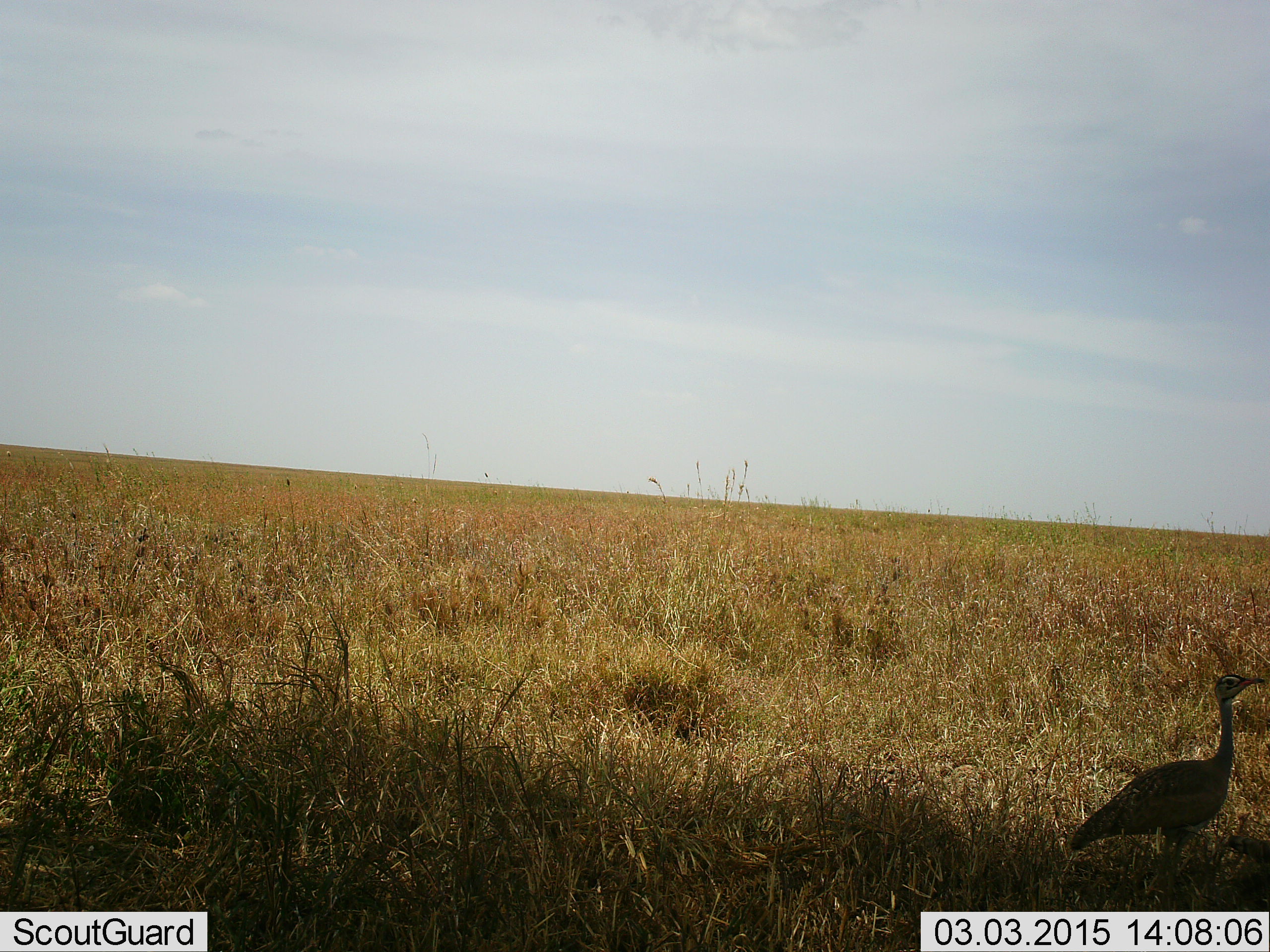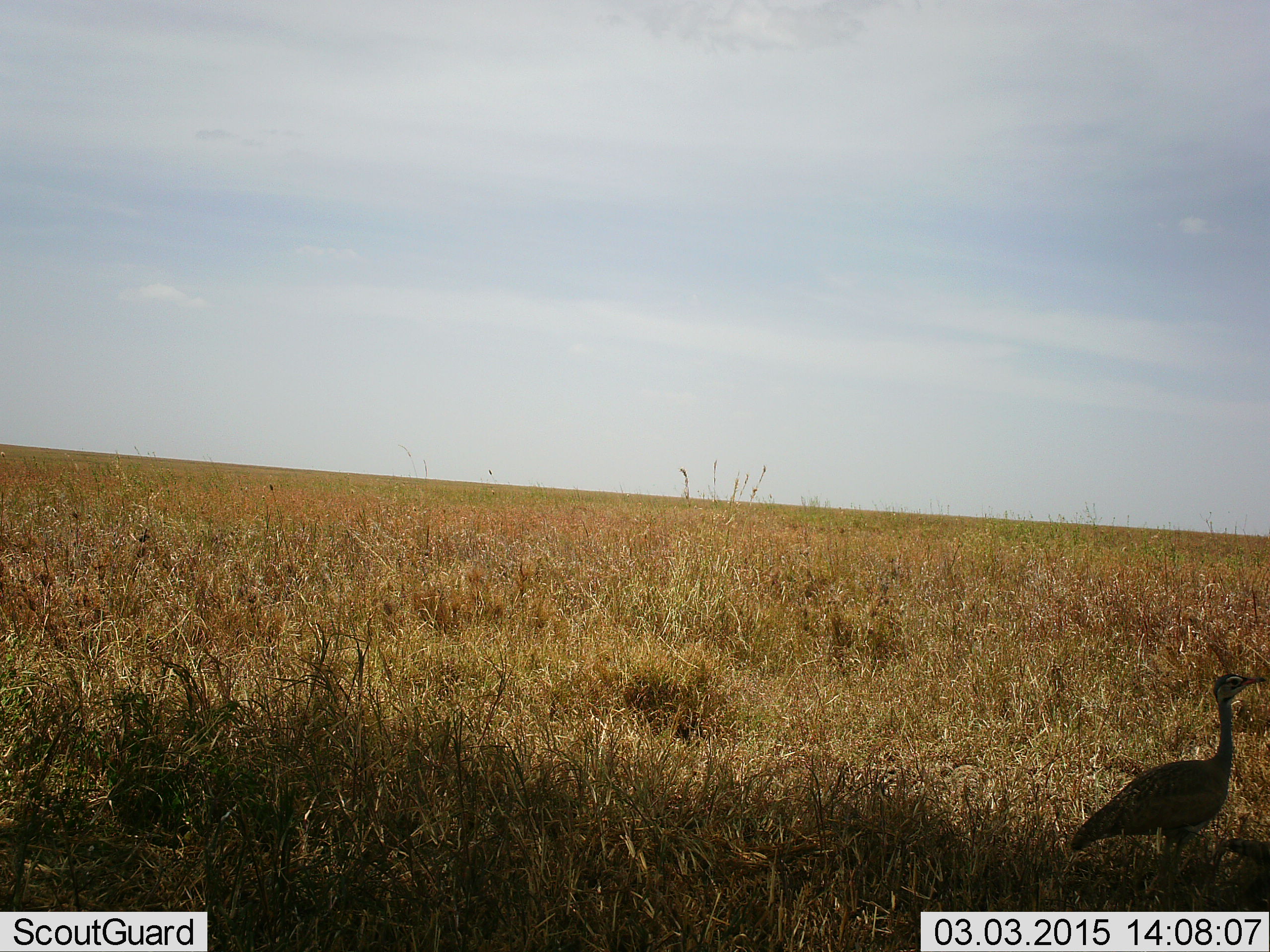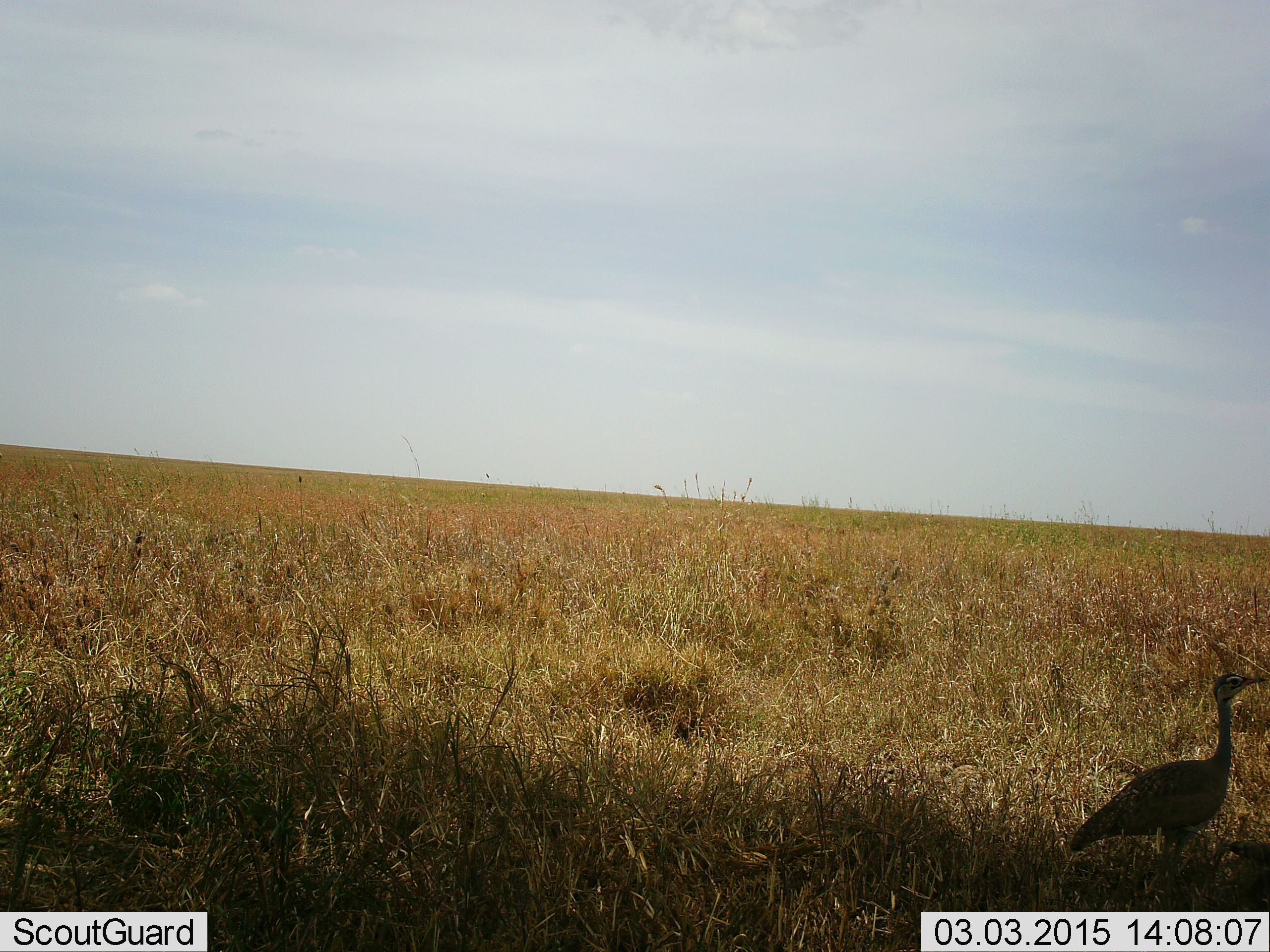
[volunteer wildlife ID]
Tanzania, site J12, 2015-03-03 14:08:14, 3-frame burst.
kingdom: Animalia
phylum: Chordata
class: Aves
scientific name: Aves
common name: bird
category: otherbird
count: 1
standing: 90%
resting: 0%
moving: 10%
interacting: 0%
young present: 0%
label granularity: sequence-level